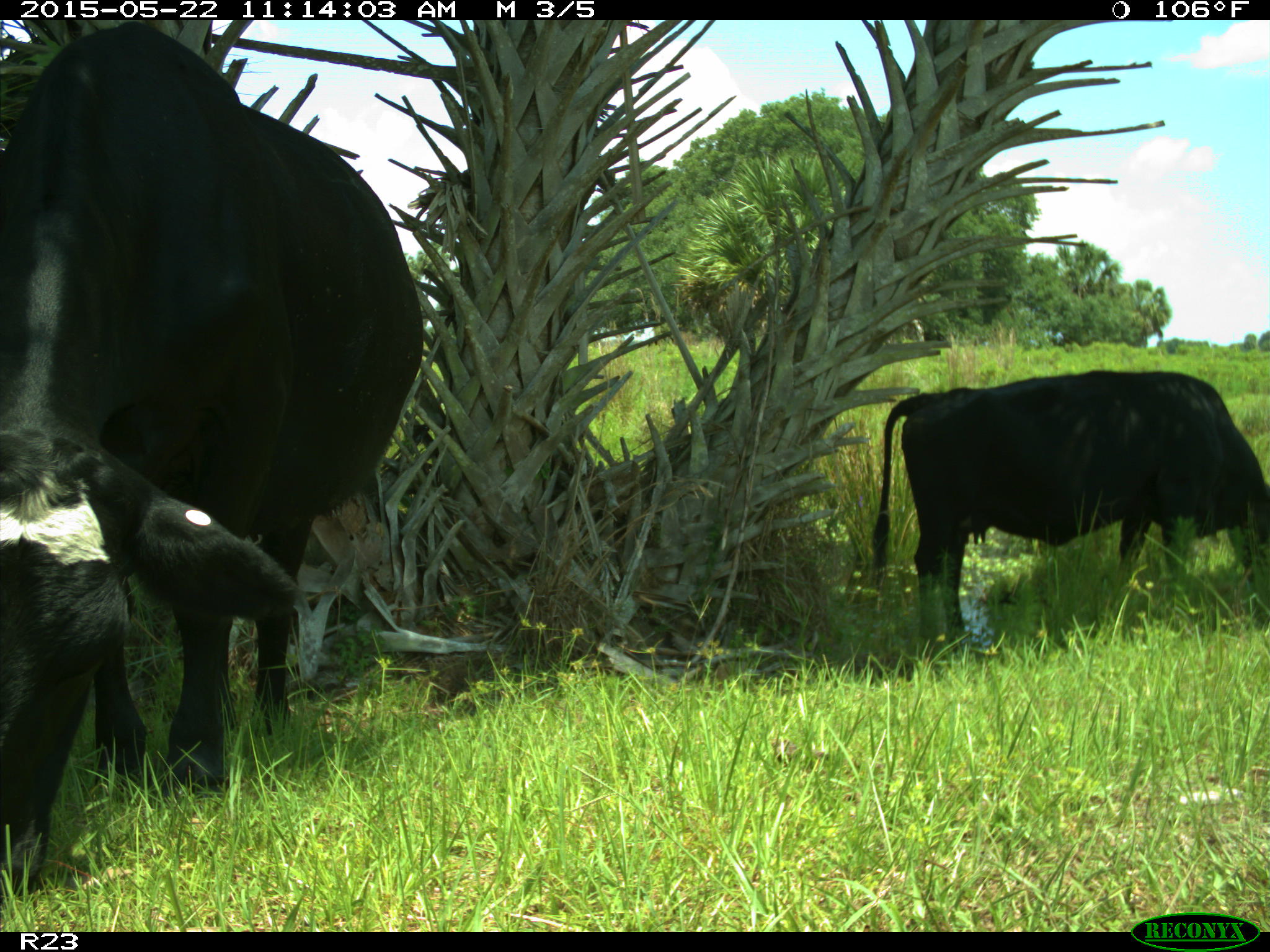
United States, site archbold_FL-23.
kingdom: Animalia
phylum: Chordata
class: Mammalia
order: Artiodactyla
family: Bovidae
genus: Bos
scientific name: Bos taurus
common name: domestic cow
Bos taurus (domestic cow).